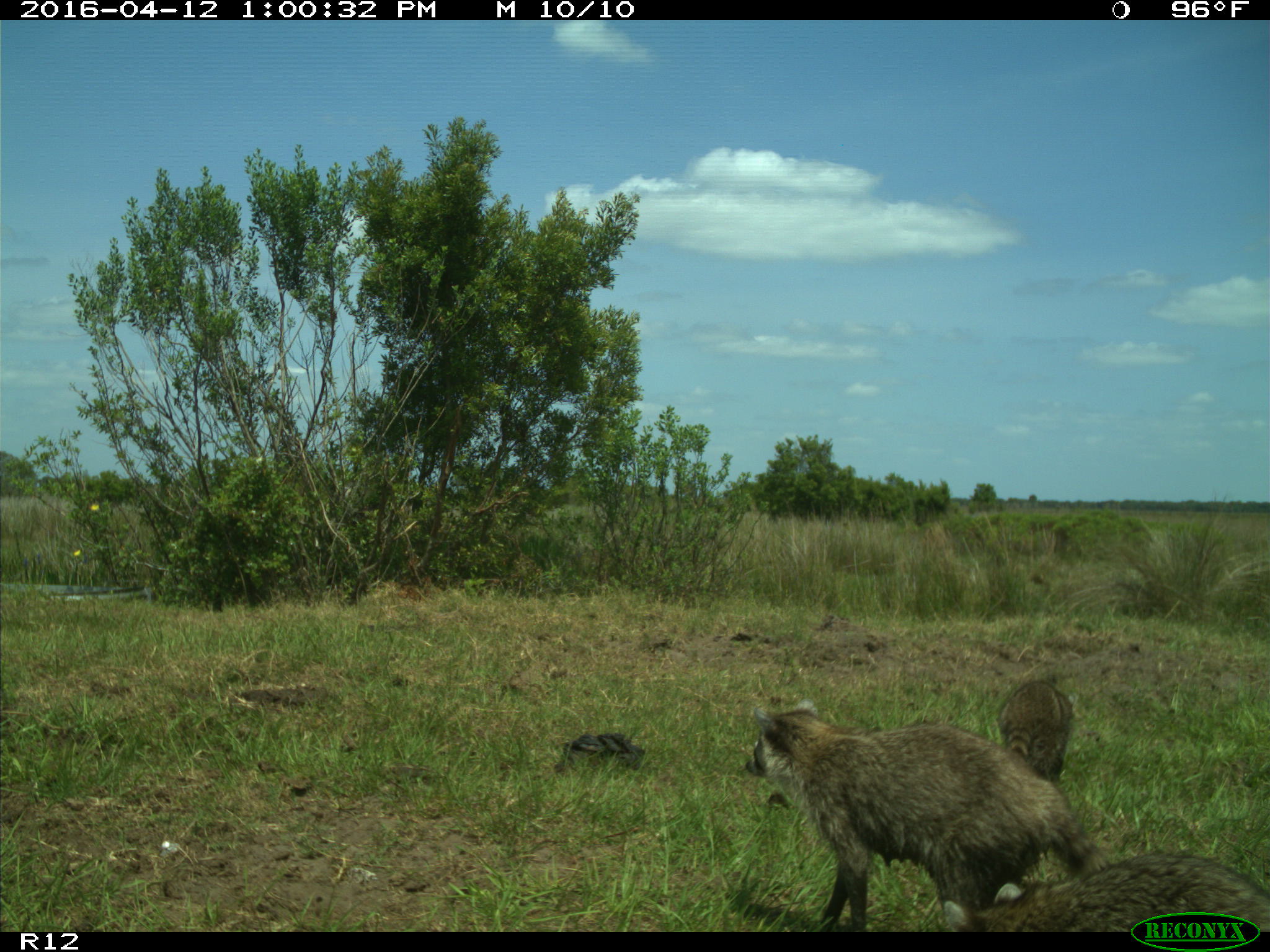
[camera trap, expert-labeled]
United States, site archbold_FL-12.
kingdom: Animalia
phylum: Chordata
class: Mammalia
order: Carnivora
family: Procyonidae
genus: Procyon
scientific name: Procyon lotor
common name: common raccoon